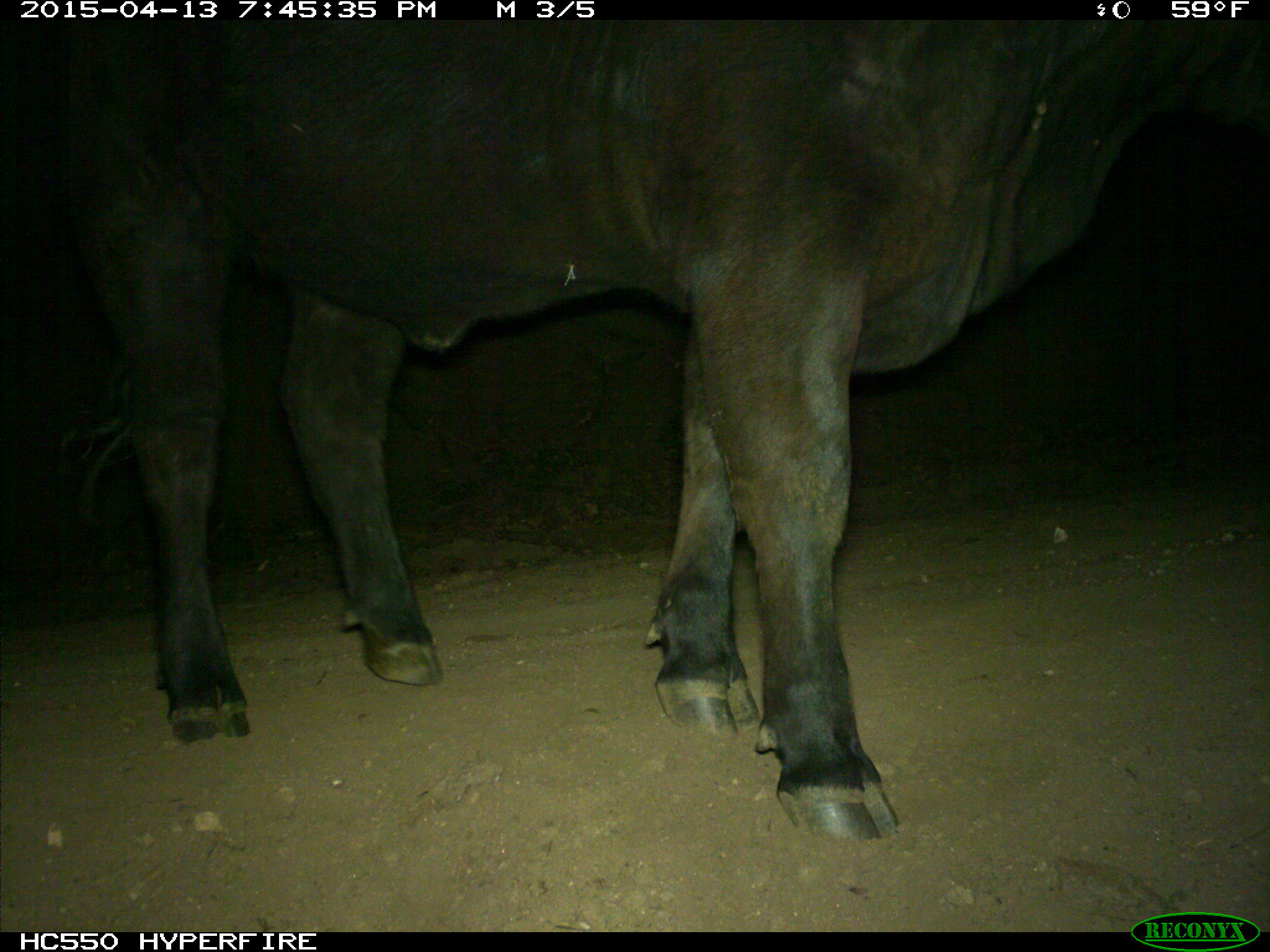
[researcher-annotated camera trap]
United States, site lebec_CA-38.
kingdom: Animalia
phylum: Chordata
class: Mammalia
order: Artiodactyla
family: Bovidae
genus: Bos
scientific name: Bos taurus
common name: domestic cow